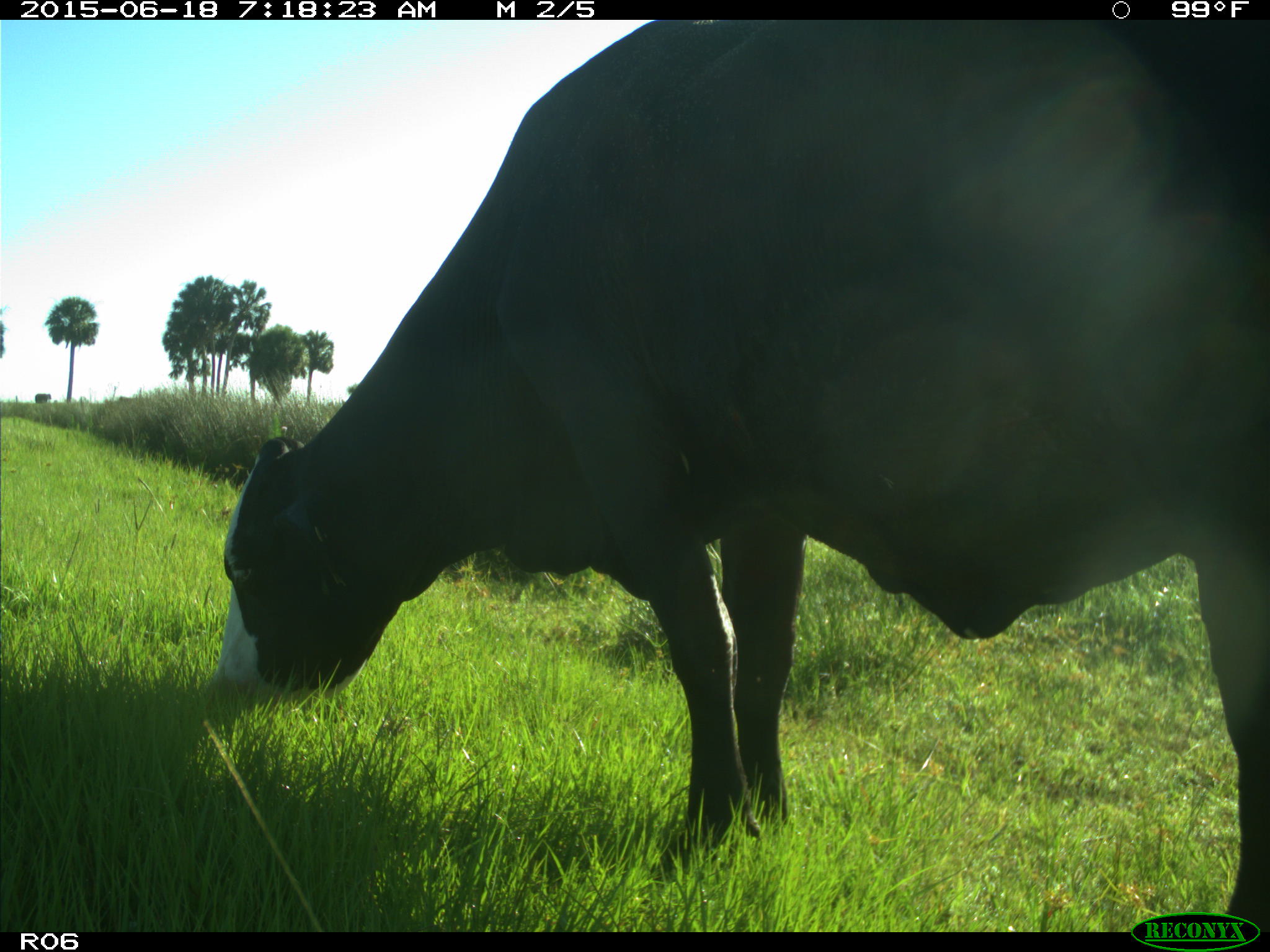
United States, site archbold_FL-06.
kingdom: Animalia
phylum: Chordata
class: Mammalia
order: Artiodactyla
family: Bovidae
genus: Bos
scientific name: Bos taurus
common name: domestic cow